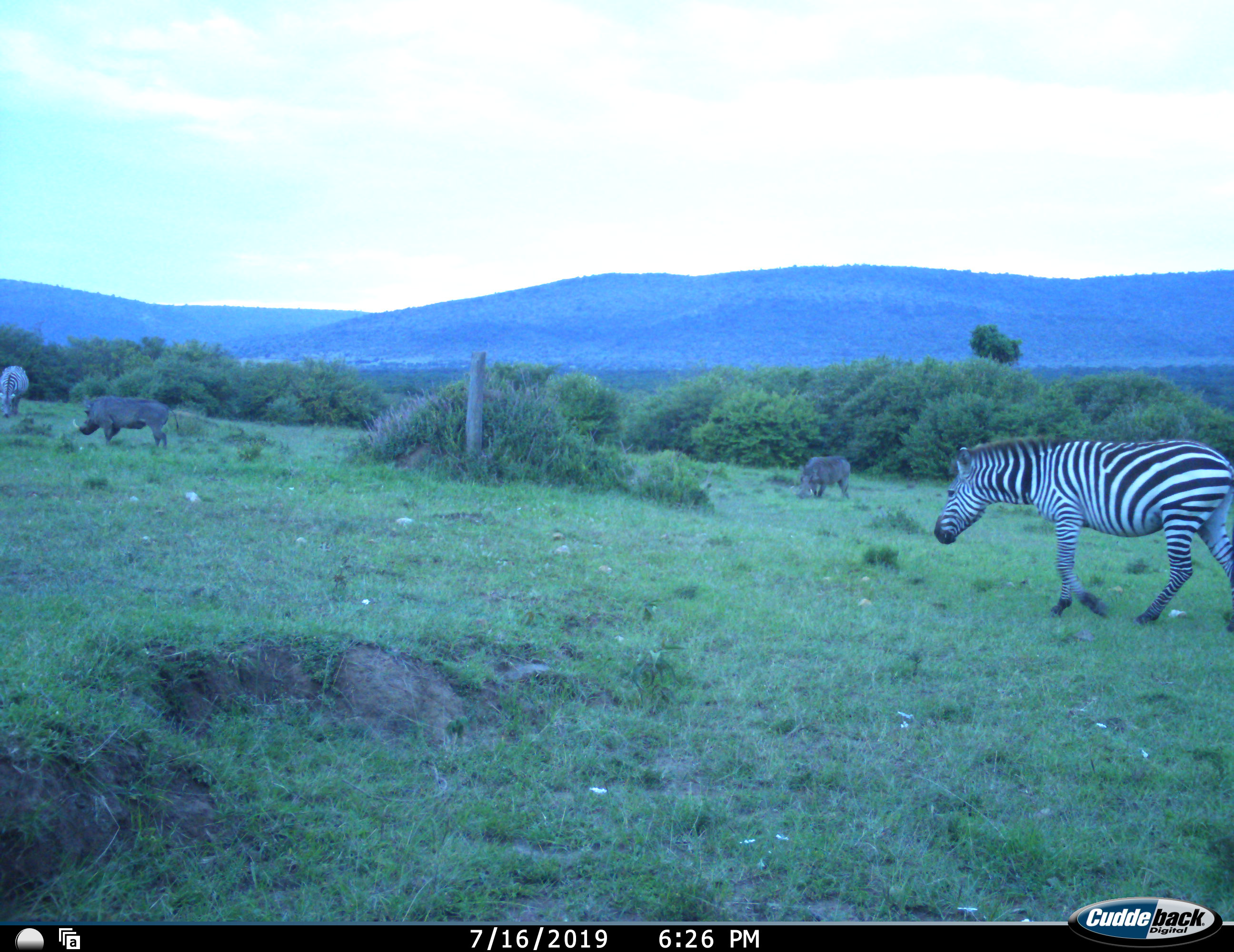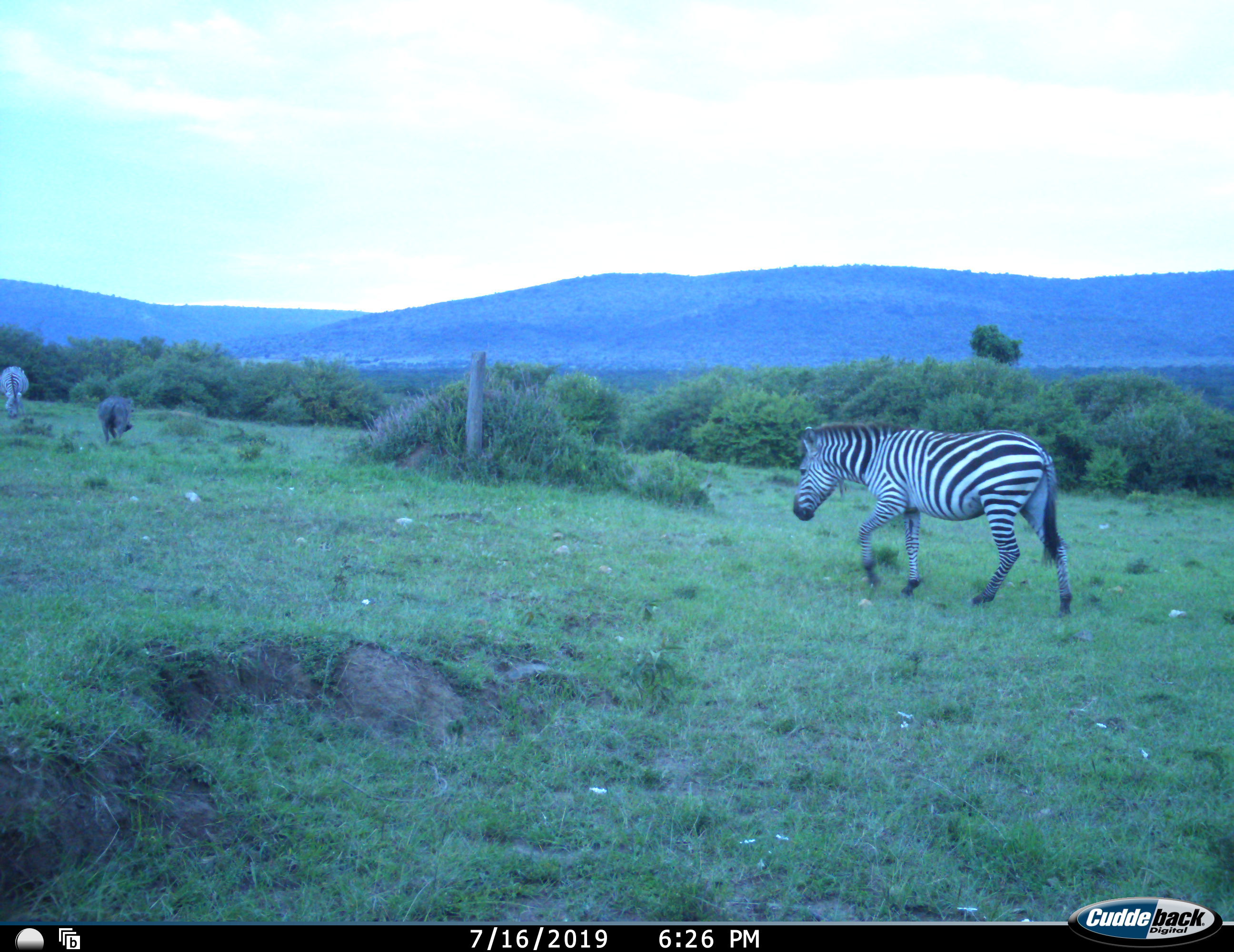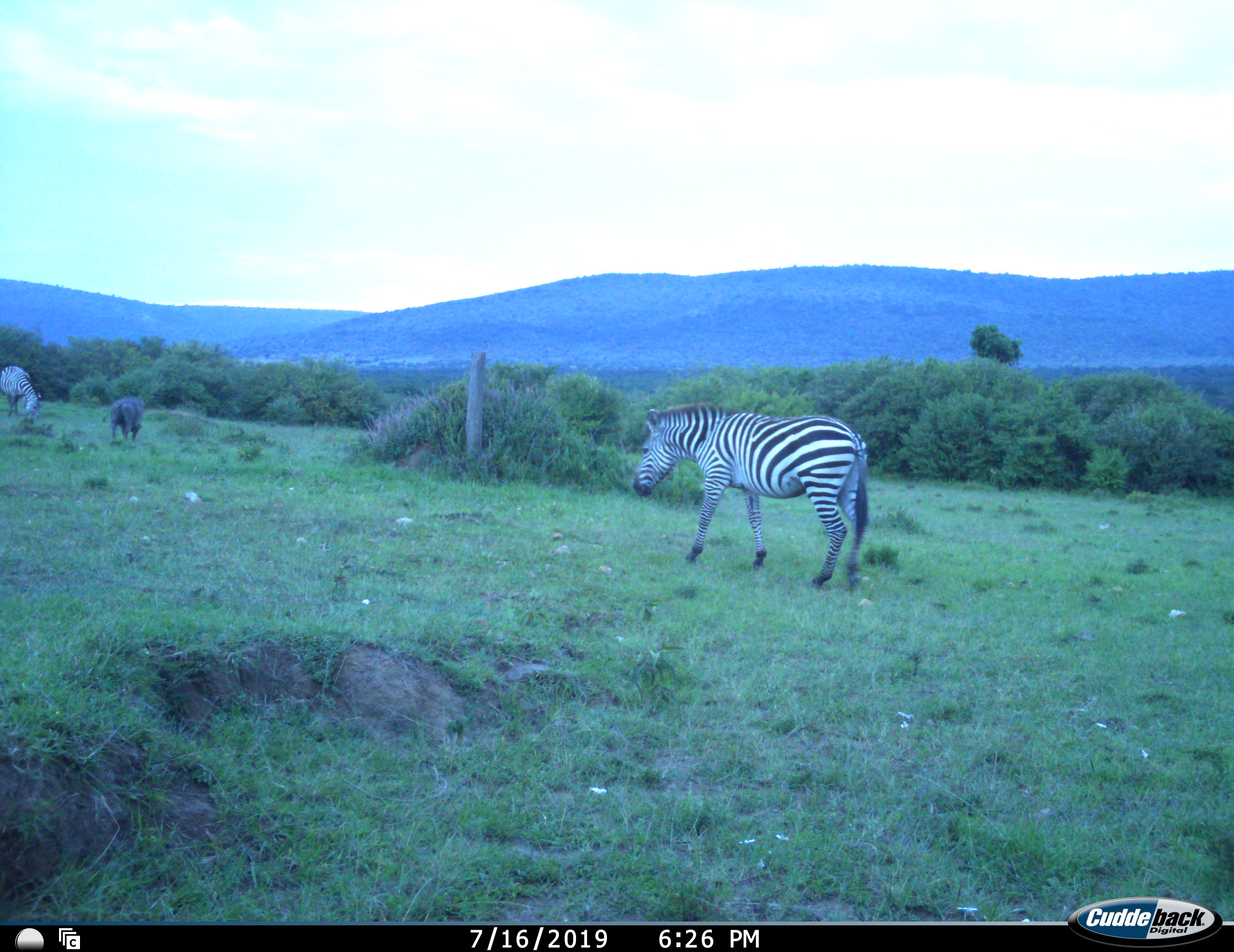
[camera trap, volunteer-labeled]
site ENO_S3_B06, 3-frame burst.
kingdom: Animalia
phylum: Chordata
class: Mammalia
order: Artiodactyla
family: Suidae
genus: Phacochoerus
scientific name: Phacochoerus africanus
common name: warthog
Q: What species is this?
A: Warthog (Phacochoerus africanus).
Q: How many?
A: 2.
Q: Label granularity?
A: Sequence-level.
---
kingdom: Animalia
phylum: Chordata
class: Mammalia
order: Perissodactyla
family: Equidae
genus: Equus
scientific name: Equus quagga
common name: plains zebra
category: zebraplains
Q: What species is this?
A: Zebraplains (plains zebra) (Equus quagga).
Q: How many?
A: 2.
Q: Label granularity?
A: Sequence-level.